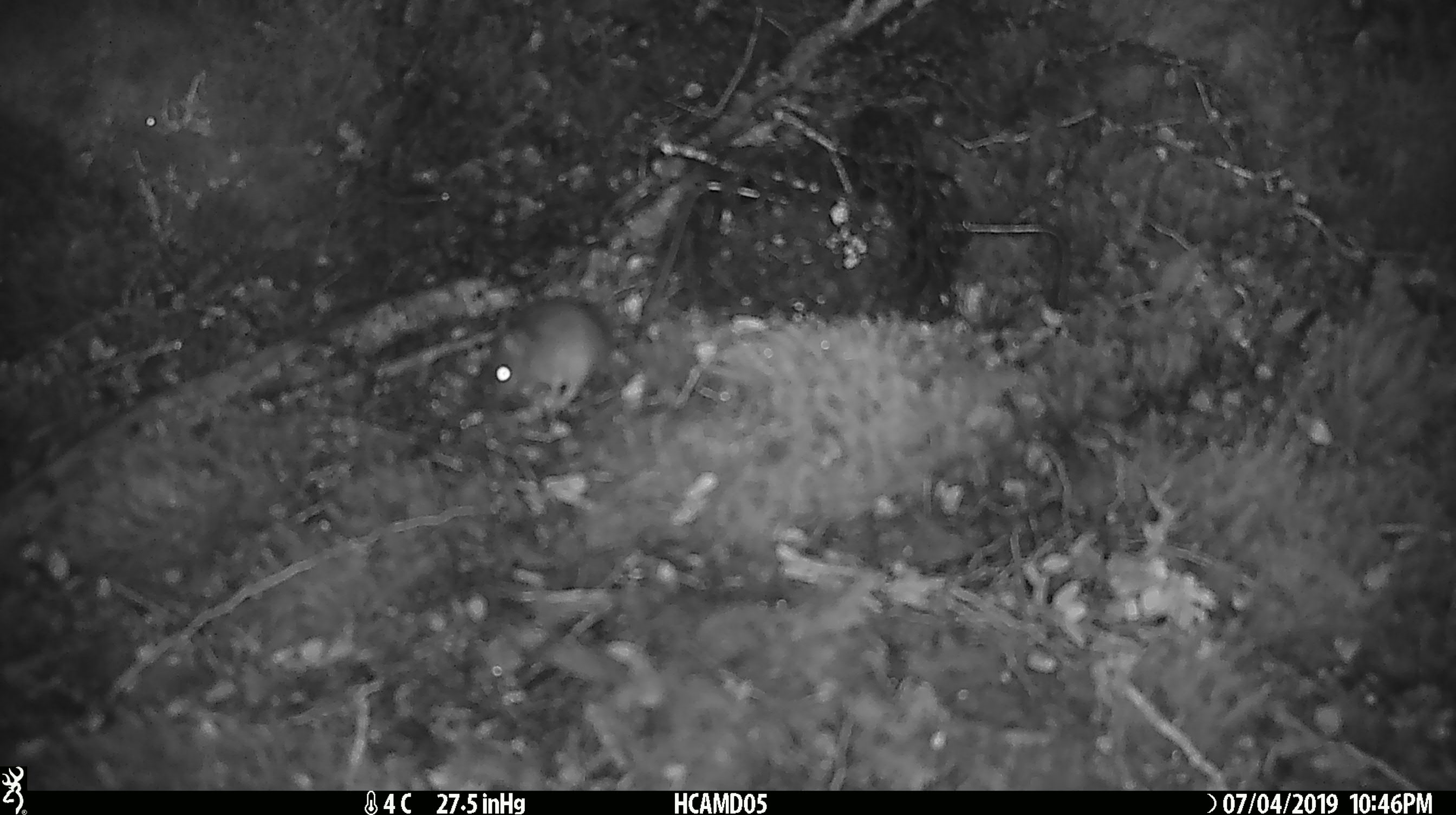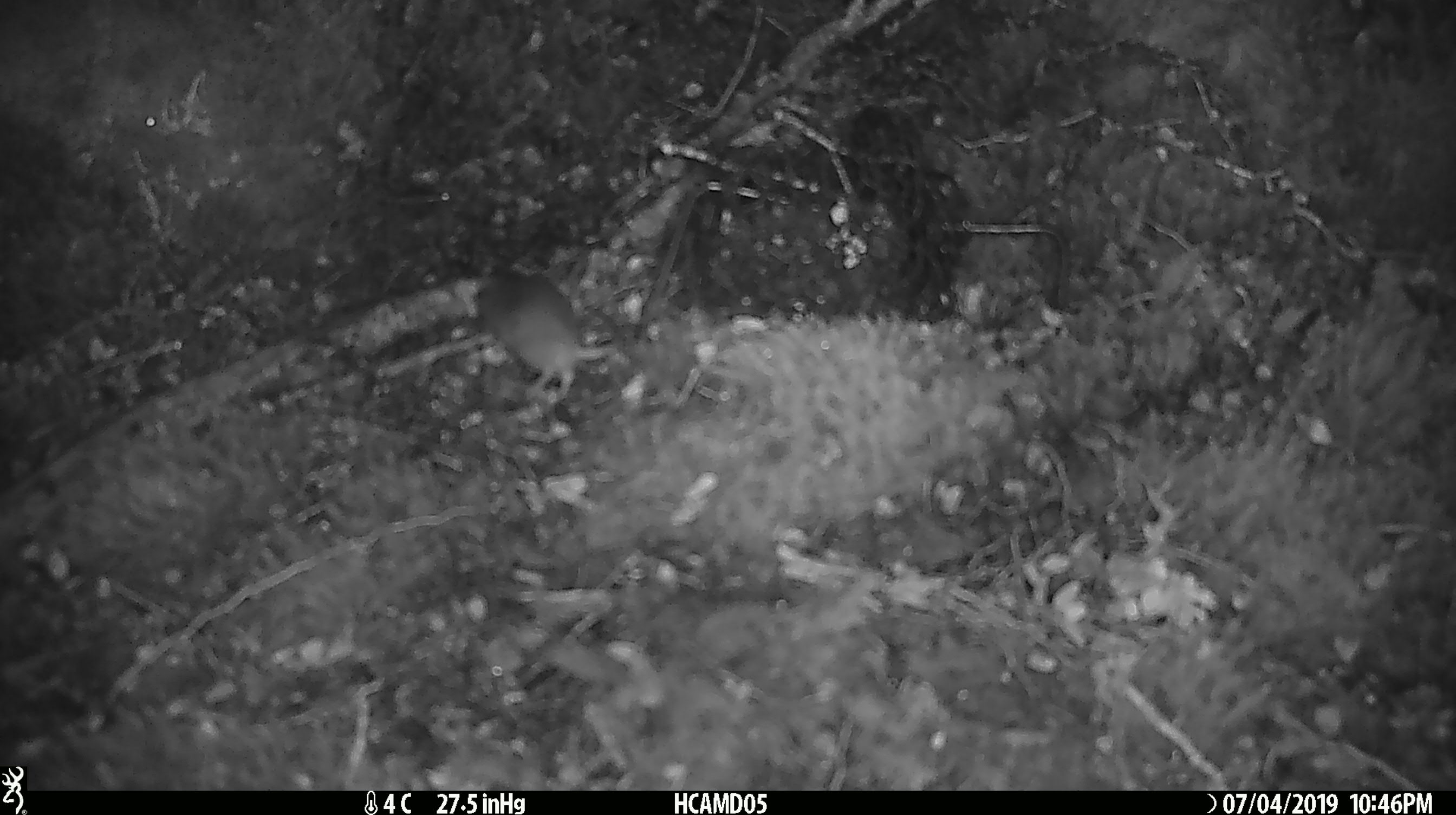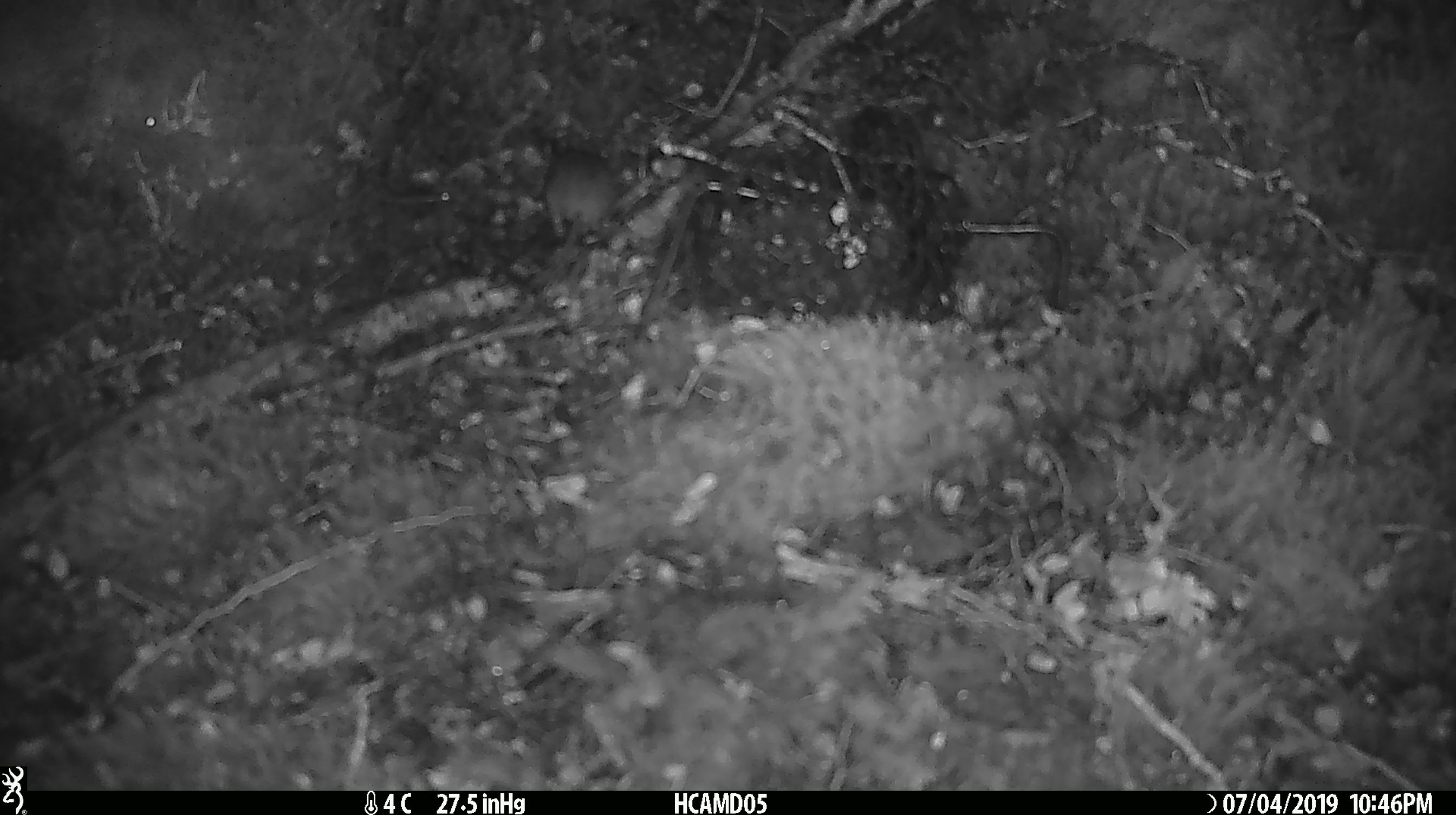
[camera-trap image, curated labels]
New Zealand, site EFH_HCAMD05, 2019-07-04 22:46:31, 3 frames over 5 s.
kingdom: Animalia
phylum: Chordata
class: Mammalia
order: Rodentia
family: Muridae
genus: Mus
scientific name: Mus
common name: mouse